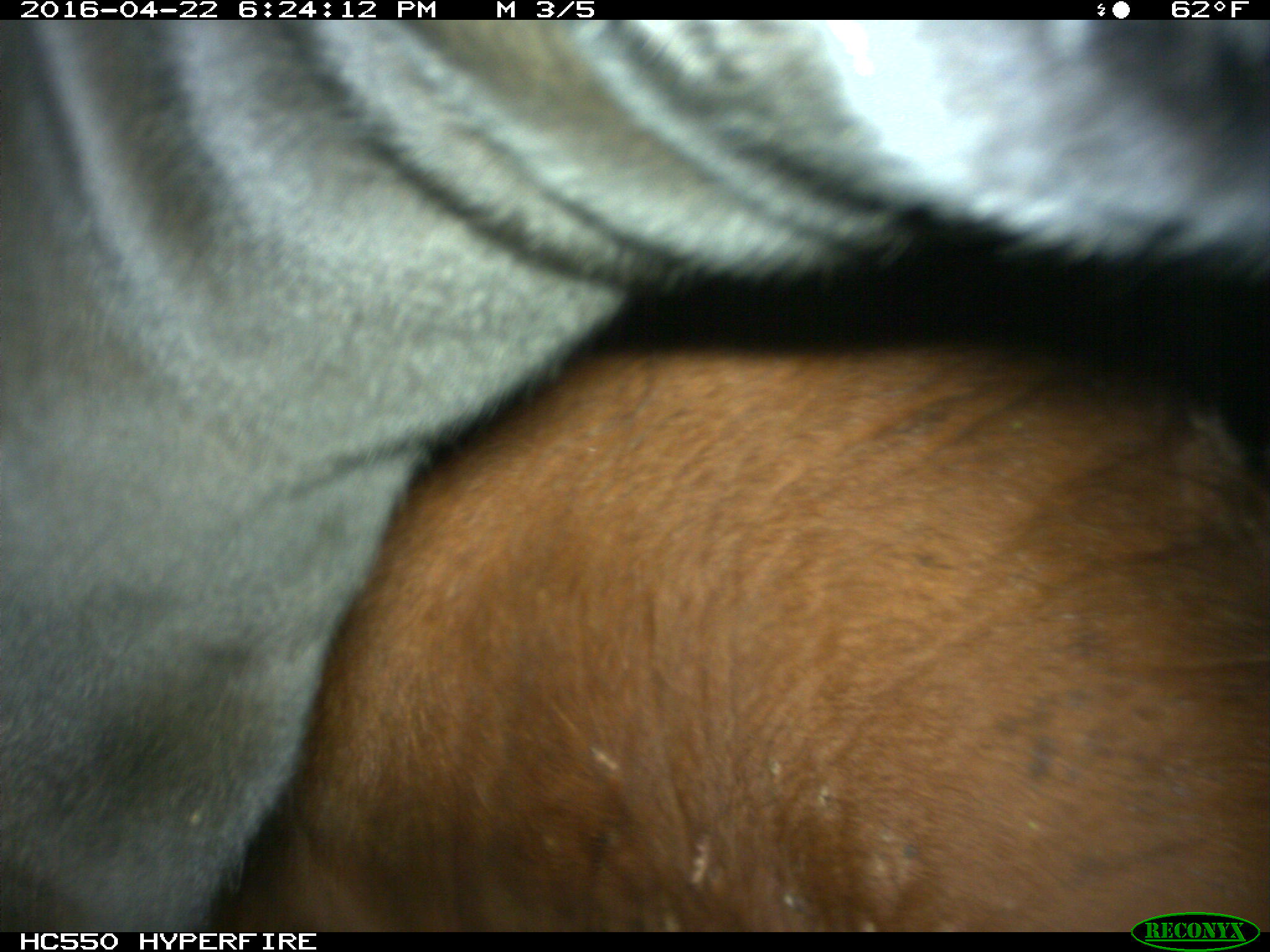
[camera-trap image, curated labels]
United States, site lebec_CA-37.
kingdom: Animalia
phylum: Chordata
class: Mammalia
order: Artiodactyla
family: Bovidae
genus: Bos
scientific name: Bos taurus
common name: domestic cow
Bos taurus (domestic cow).